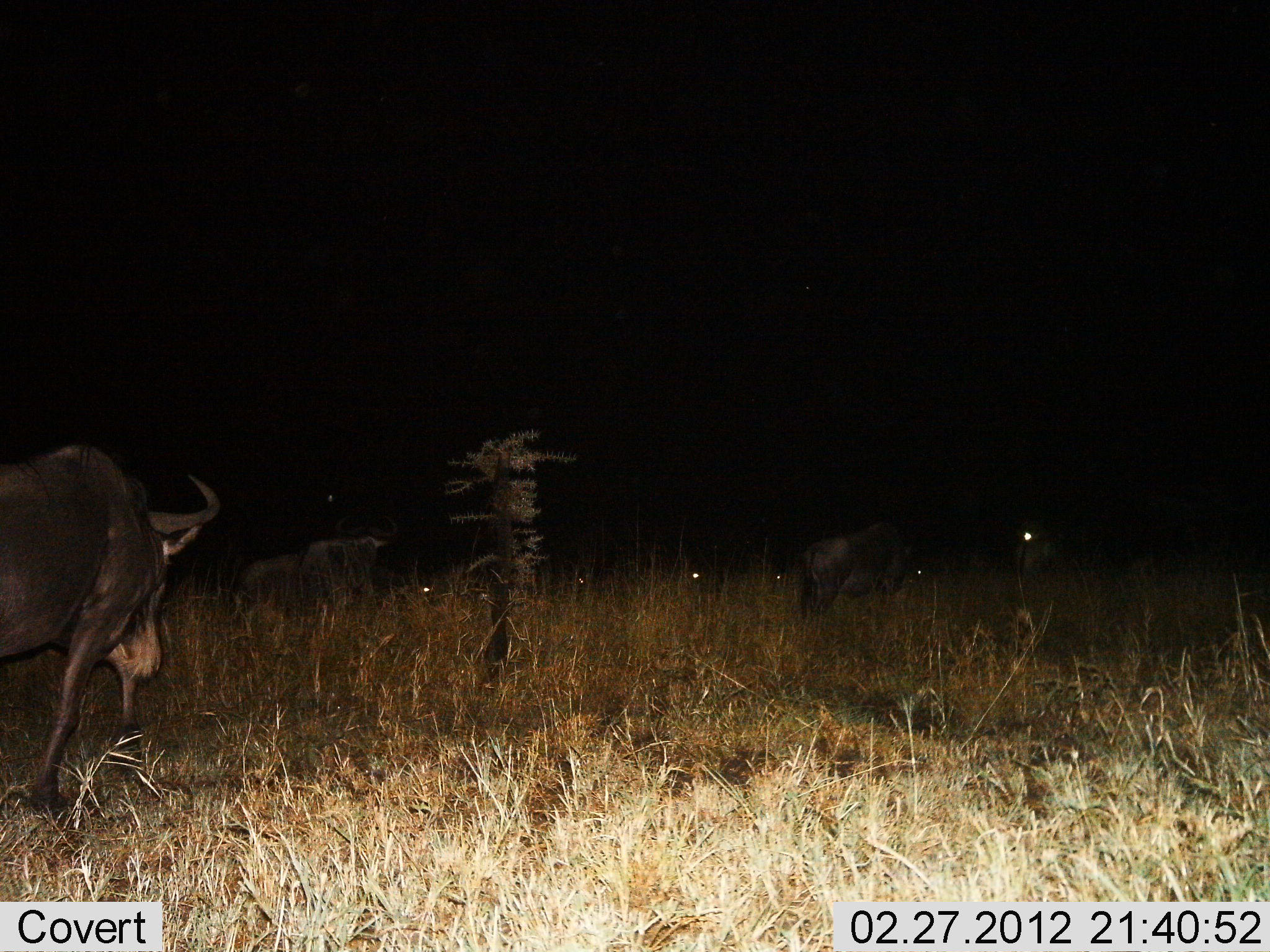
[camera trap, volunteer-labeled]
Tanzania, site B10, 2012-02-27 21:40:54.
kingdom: Animalia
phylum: Chordata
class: Mammalia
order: Artiodactyla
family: Bovidae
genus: Connochaetes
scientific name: Connochaetes taurinus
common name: blue wildebeest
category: wildebeest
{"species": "wildebeest (blue wildebeest) (Connochaetes taurinus)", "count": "9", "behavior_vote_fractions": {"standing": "61%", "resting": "25%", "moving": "57%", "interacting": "0%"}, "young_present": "0%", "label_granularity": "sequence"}